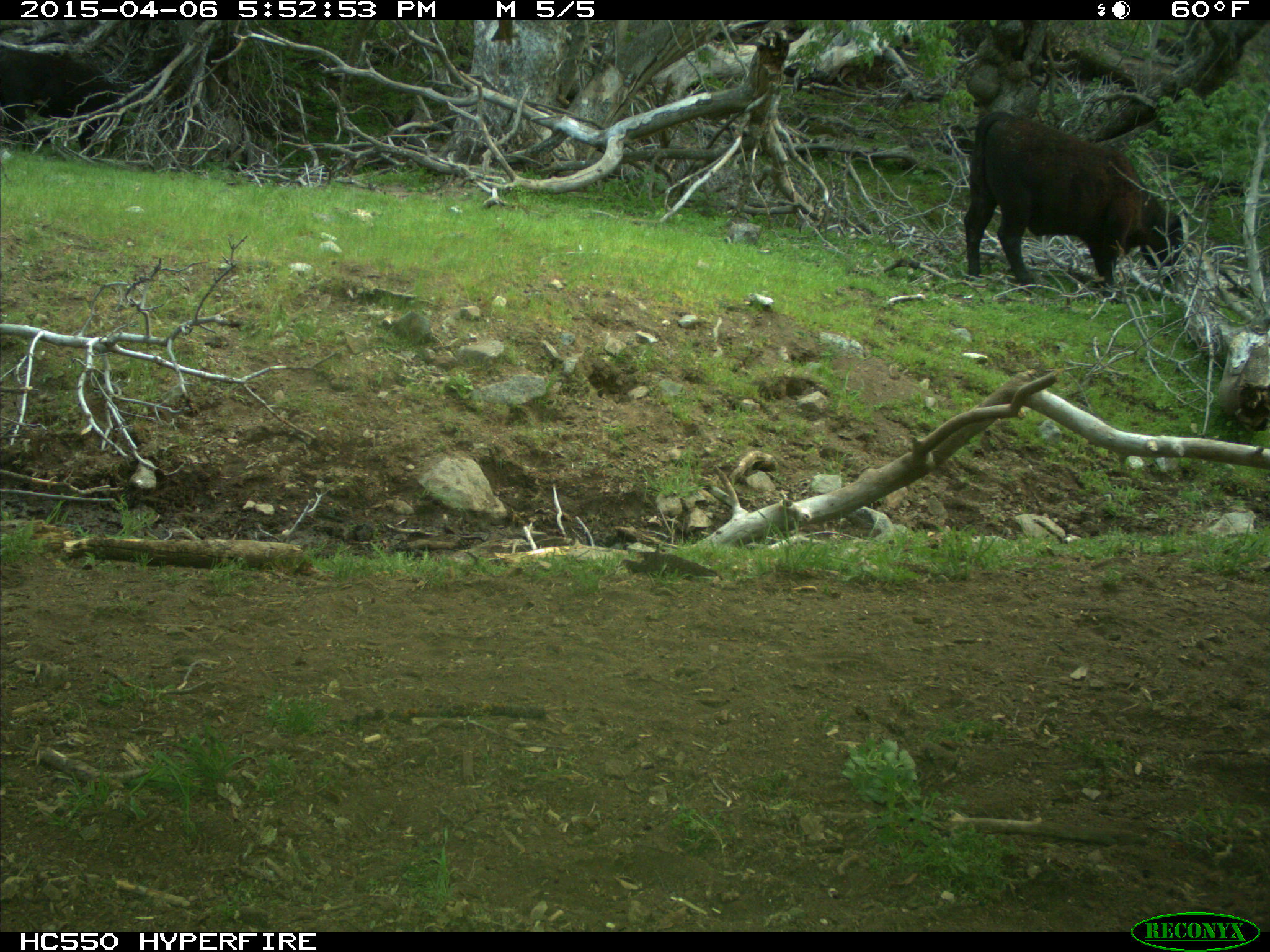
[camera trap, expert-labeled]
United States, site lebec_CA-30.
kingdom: Animalia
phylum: Chordata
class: Mammalia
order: Artiodactyla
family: Bovidae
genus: Bos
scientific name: Bos taurus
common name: domestic cow